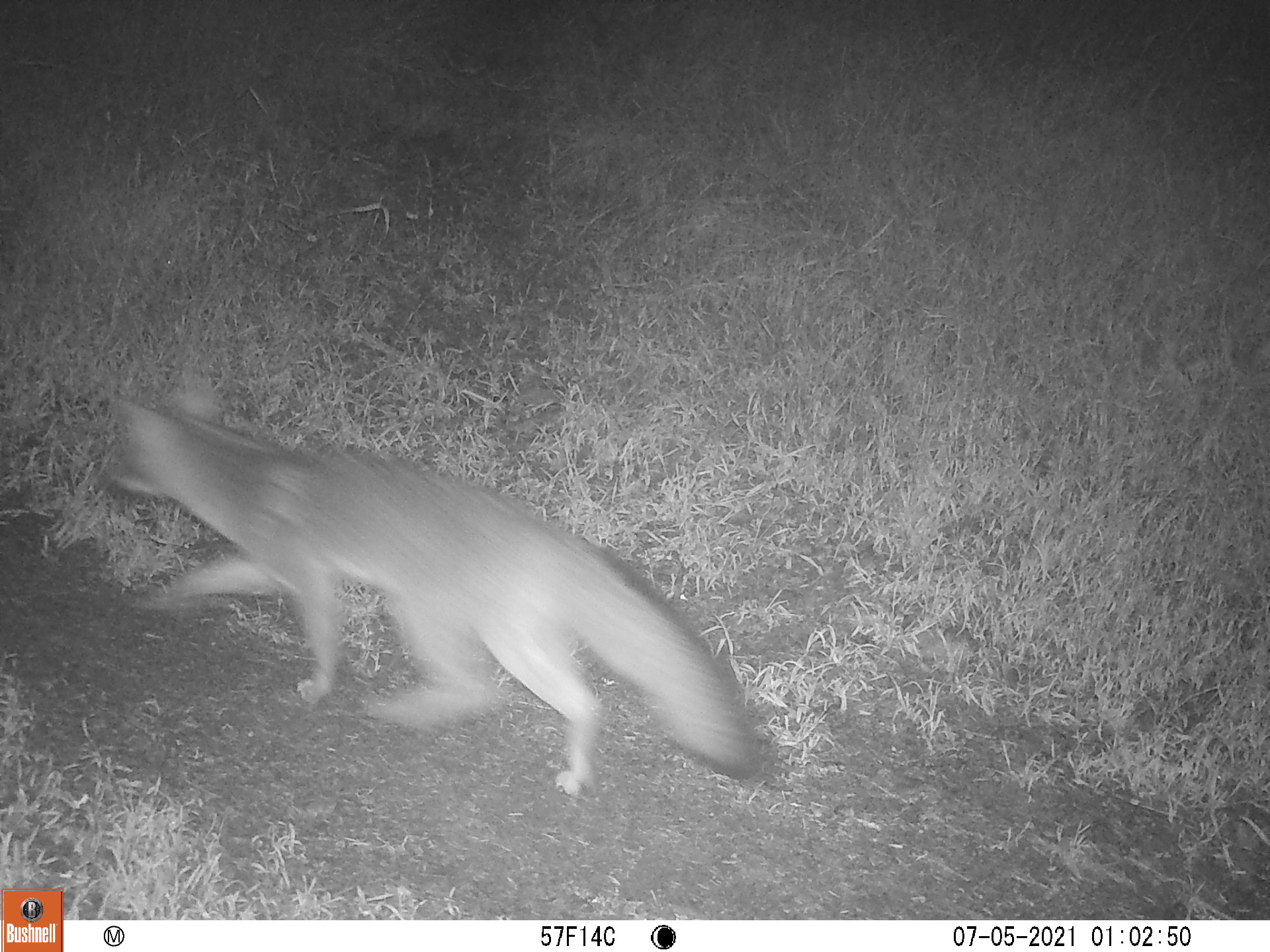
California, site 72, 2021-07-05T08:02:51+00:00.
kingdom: Animalia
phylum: Chordata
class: Mammalia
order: Carnivora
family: Canidae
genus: Urocyon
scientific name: Urocyon cinereoargenteus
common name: gray fox